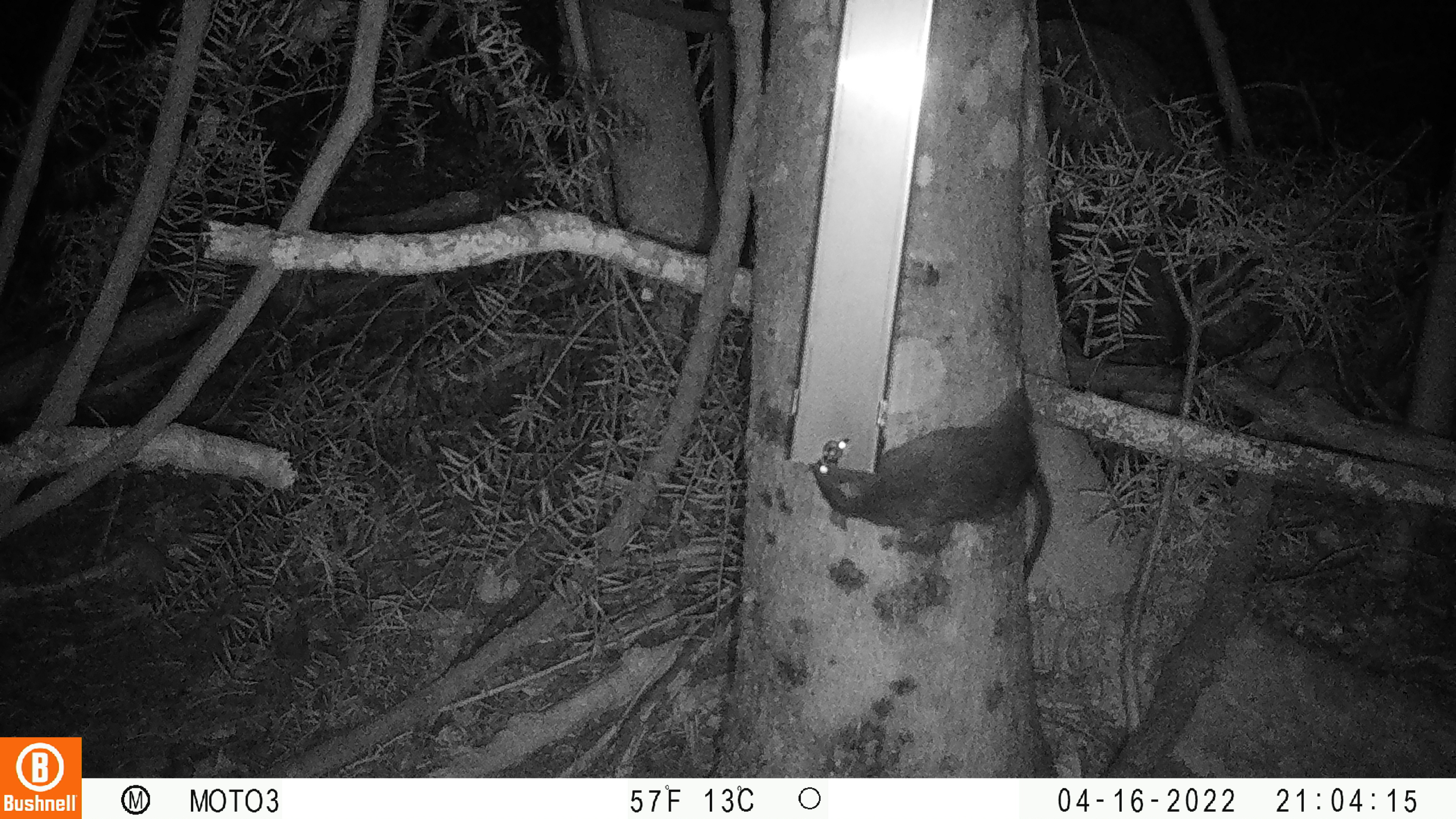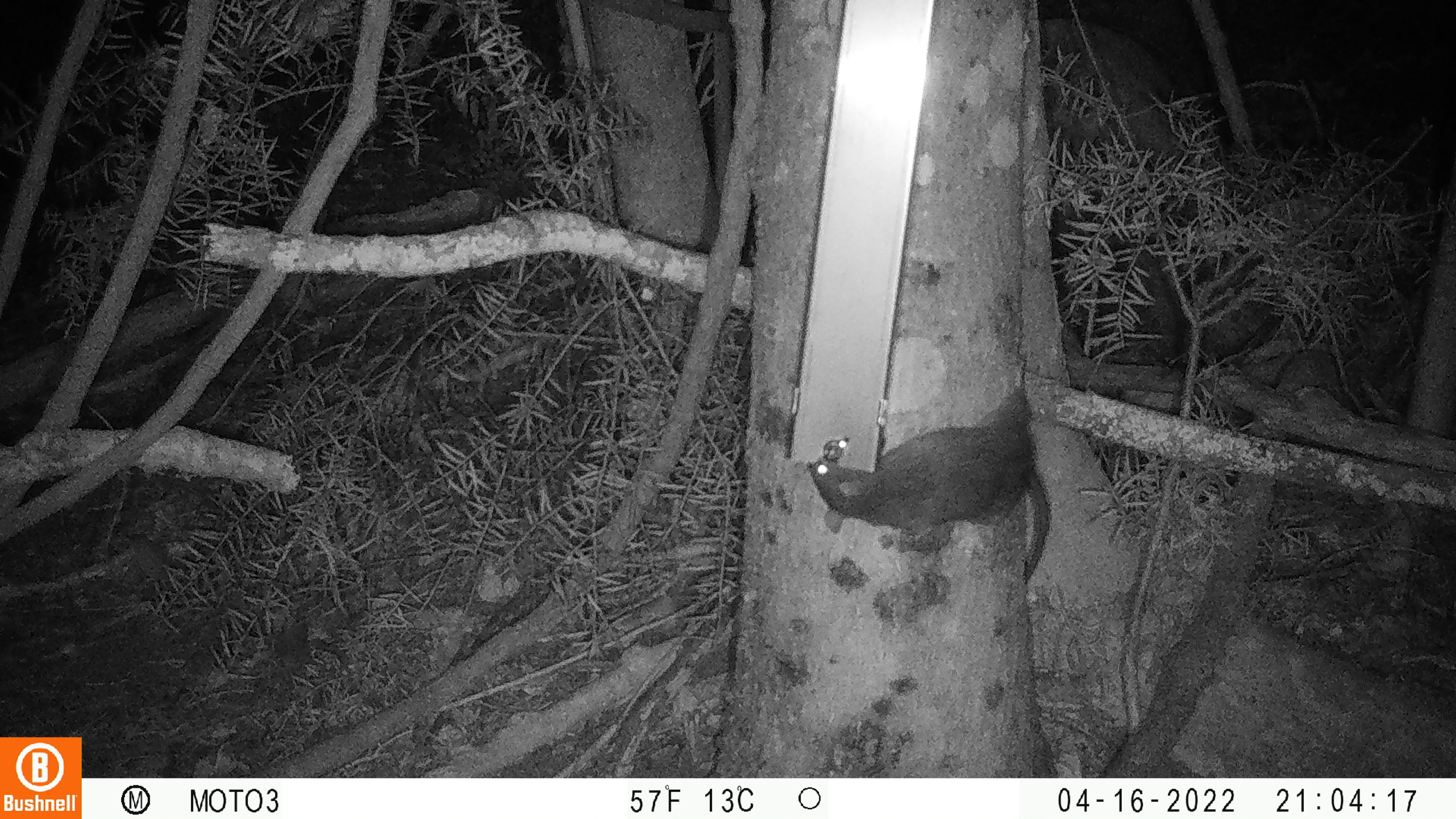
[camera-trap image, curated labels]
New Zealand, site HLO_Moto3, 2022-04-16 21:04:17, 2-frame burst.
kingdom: Animalia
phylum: Chordata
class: Mammalia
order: Rodentia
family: Muridae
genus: Rattus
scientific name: Rattus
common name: rat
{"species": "rat (Rattus)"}